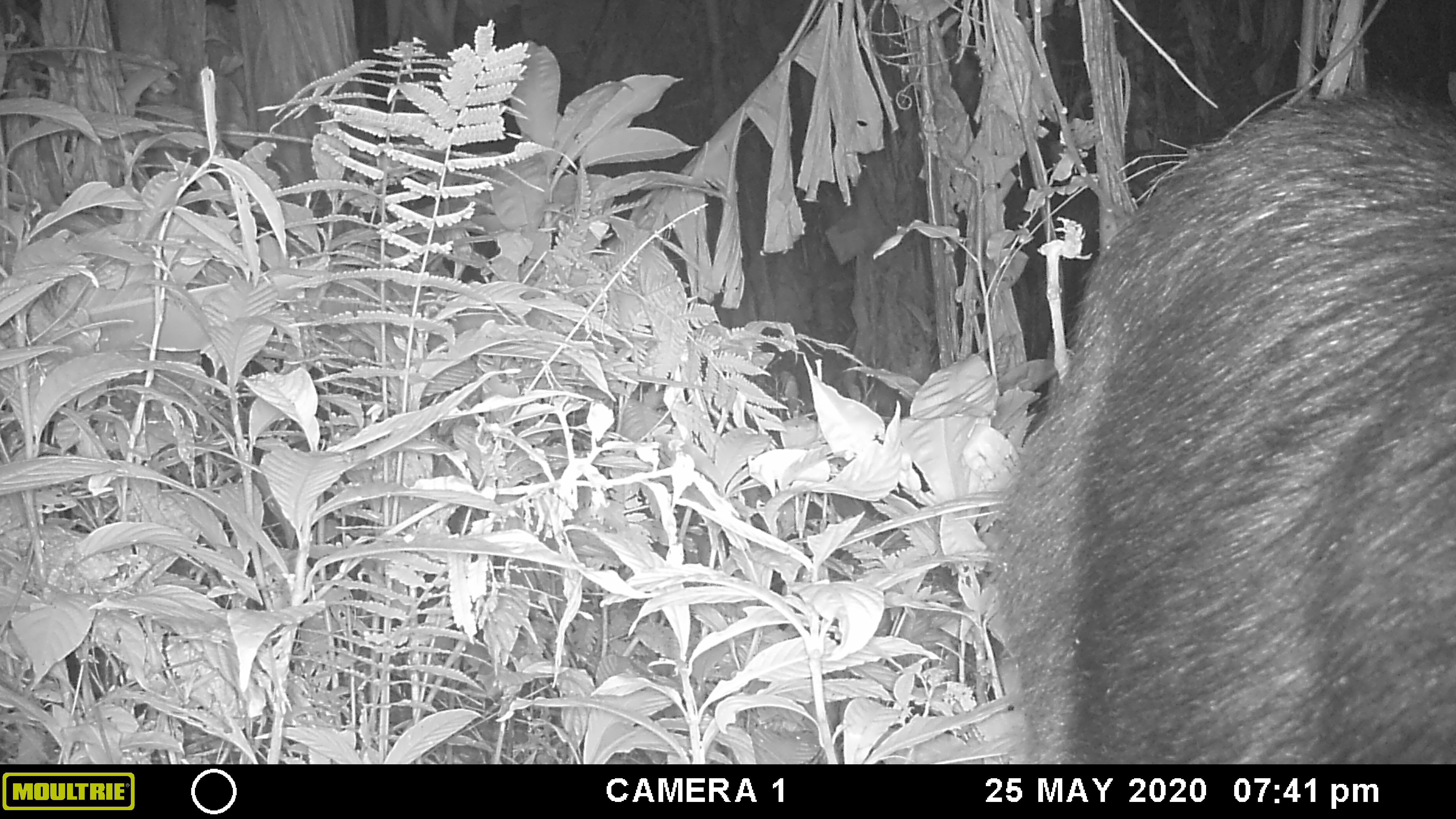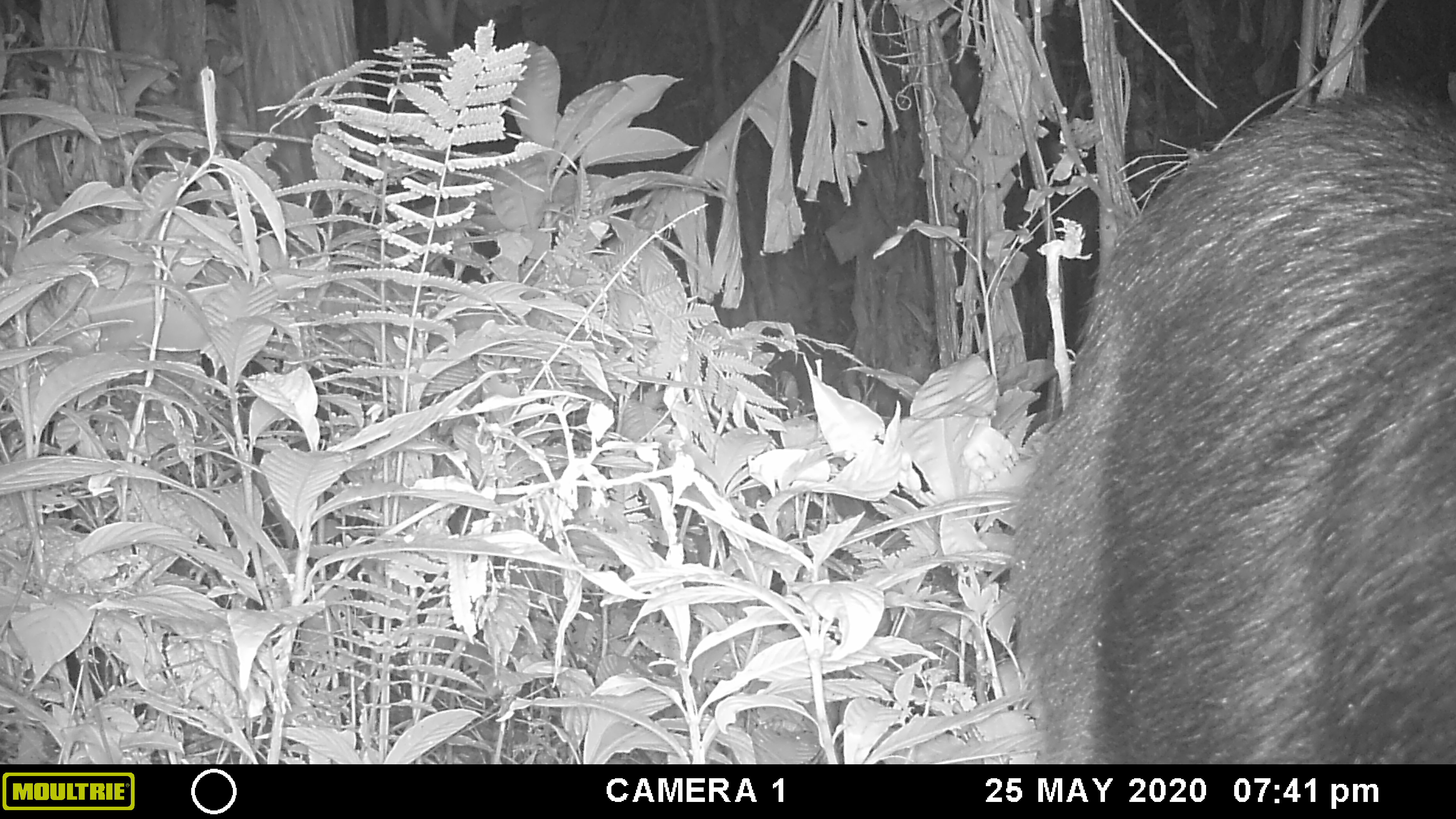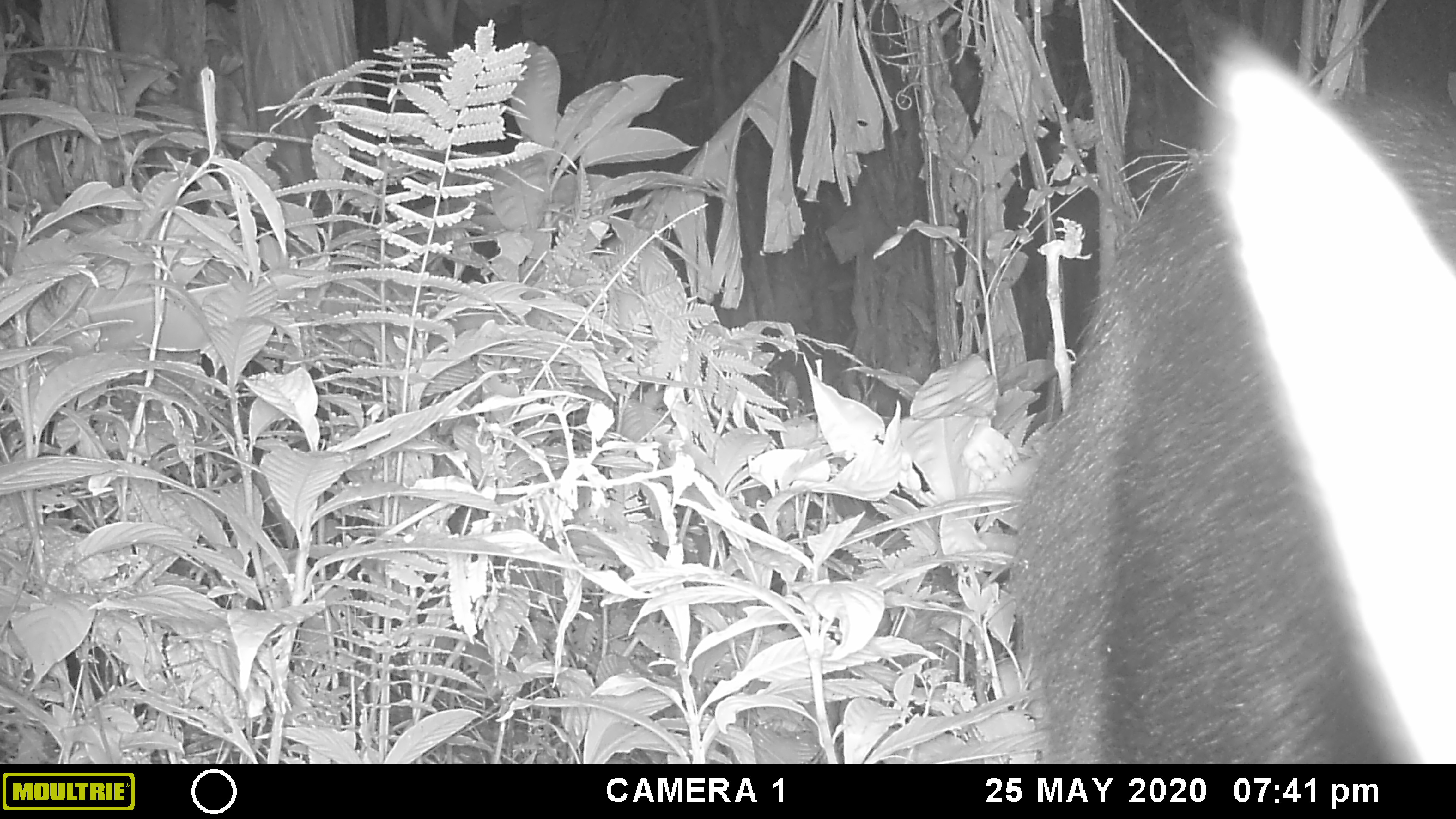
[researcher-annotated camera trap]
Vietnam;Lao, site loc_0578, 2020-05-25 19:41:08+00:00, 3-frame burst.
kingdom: Animalia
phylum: Chordata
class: Mammalia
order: Artiodactyla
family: Bovidae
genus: Capricornis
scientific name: Capricornis sumatraensis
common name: chinese serow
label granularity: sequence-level